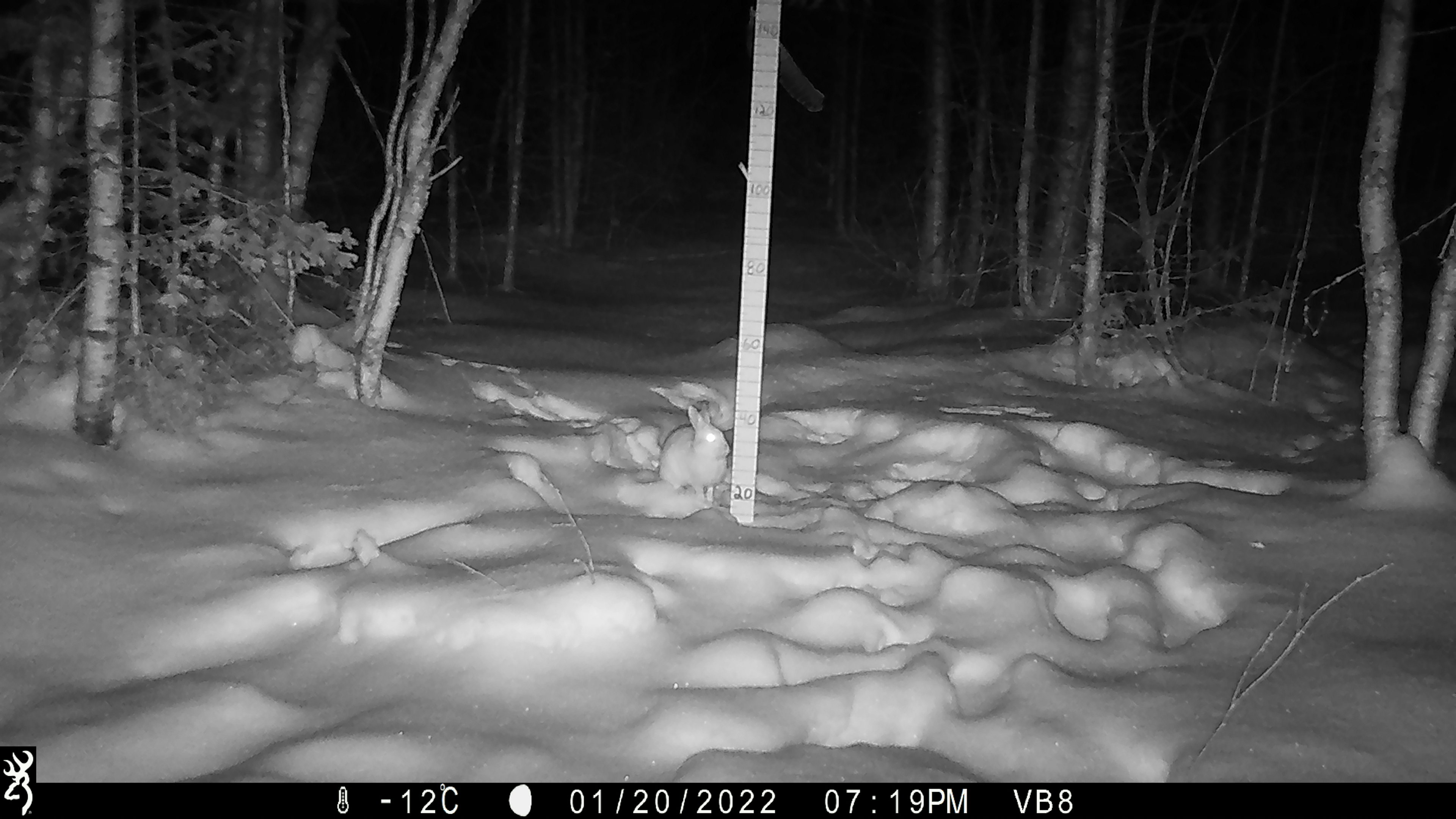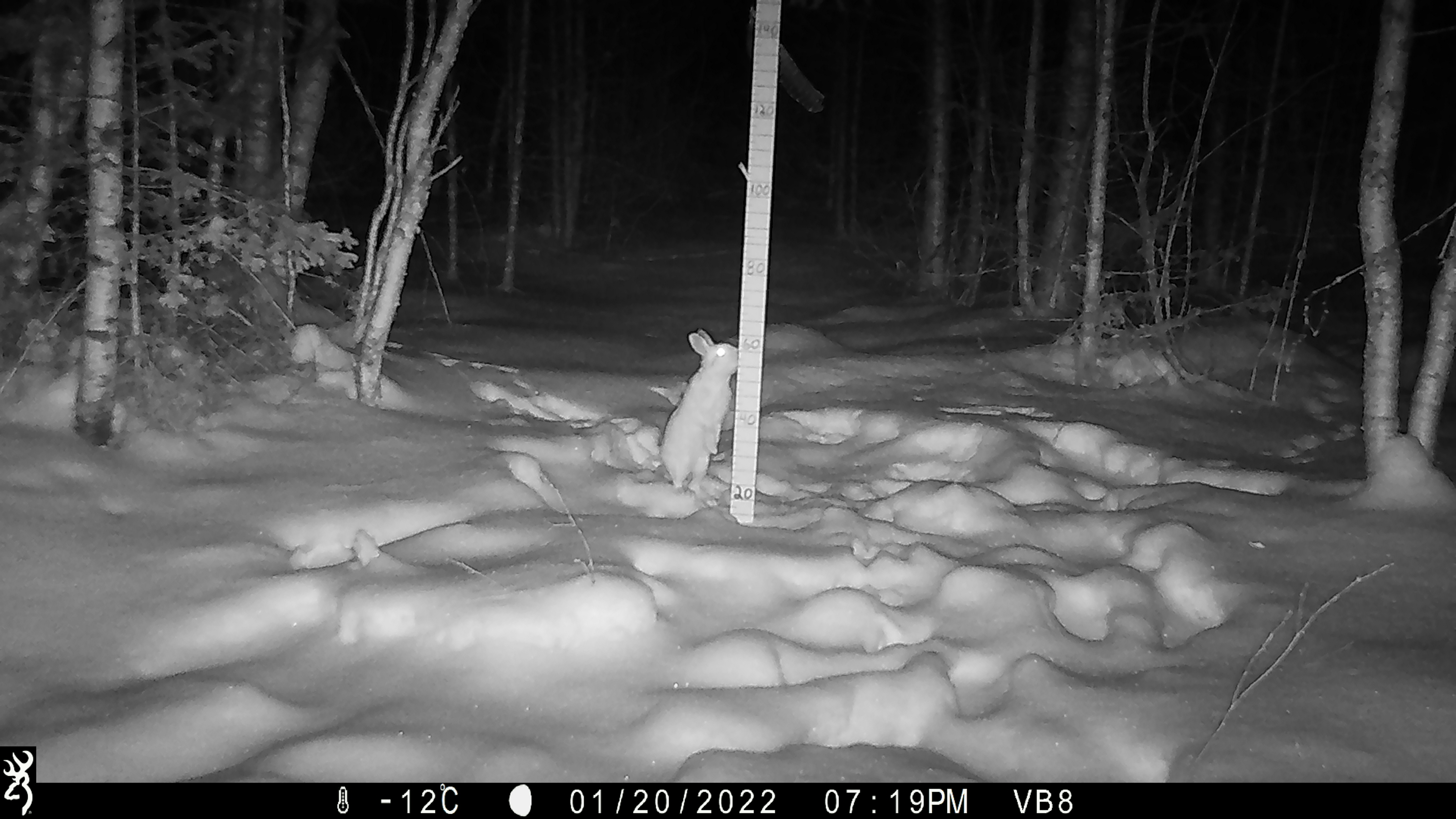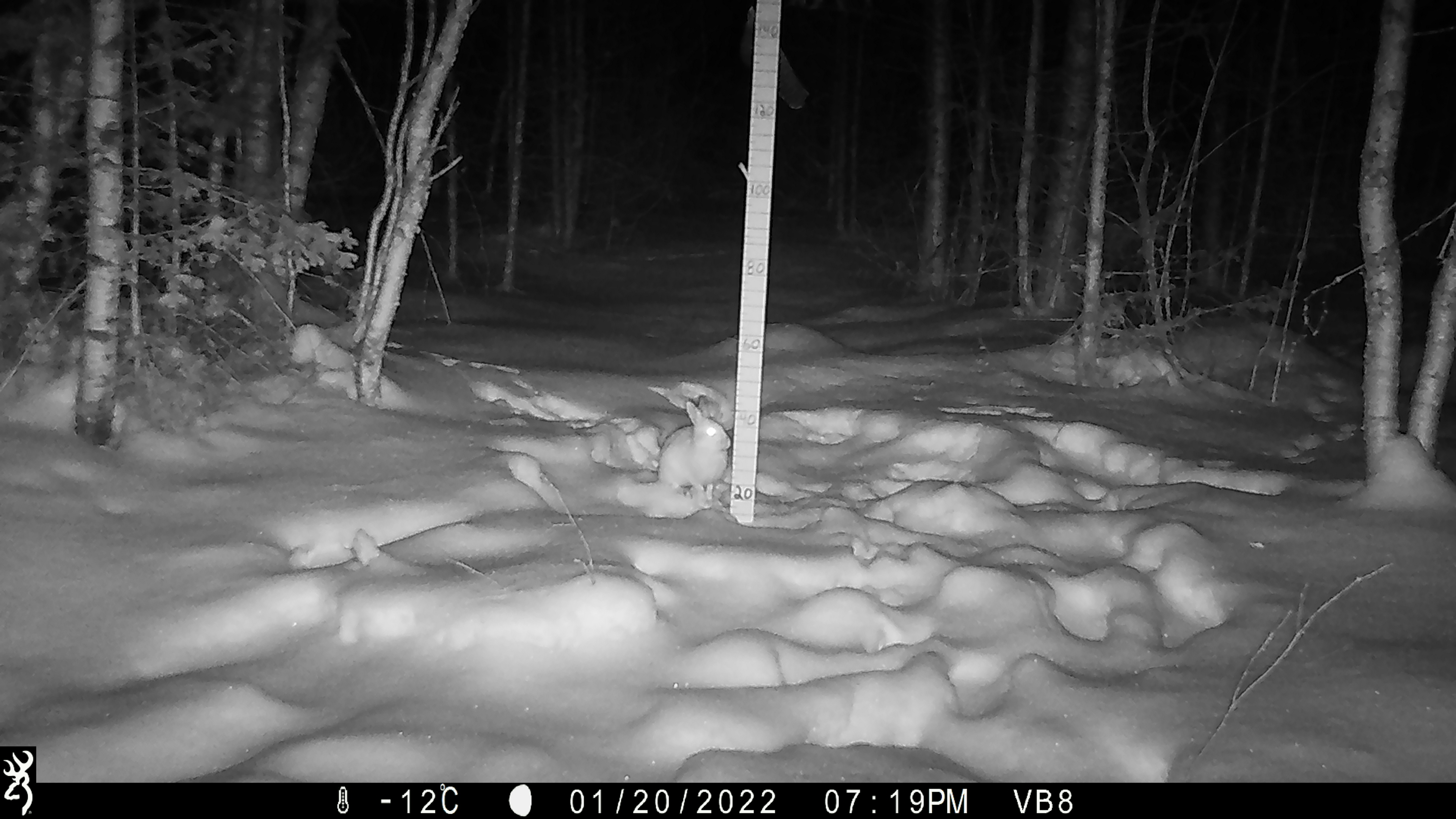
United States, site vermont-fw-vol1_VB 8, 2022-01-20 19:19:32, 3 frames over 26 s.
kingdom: Animalia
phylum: Chordata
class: Mammalia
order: Lagomorpha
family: Leporidae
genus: Lepus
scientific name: Lepus americanus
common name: snowshoe hare